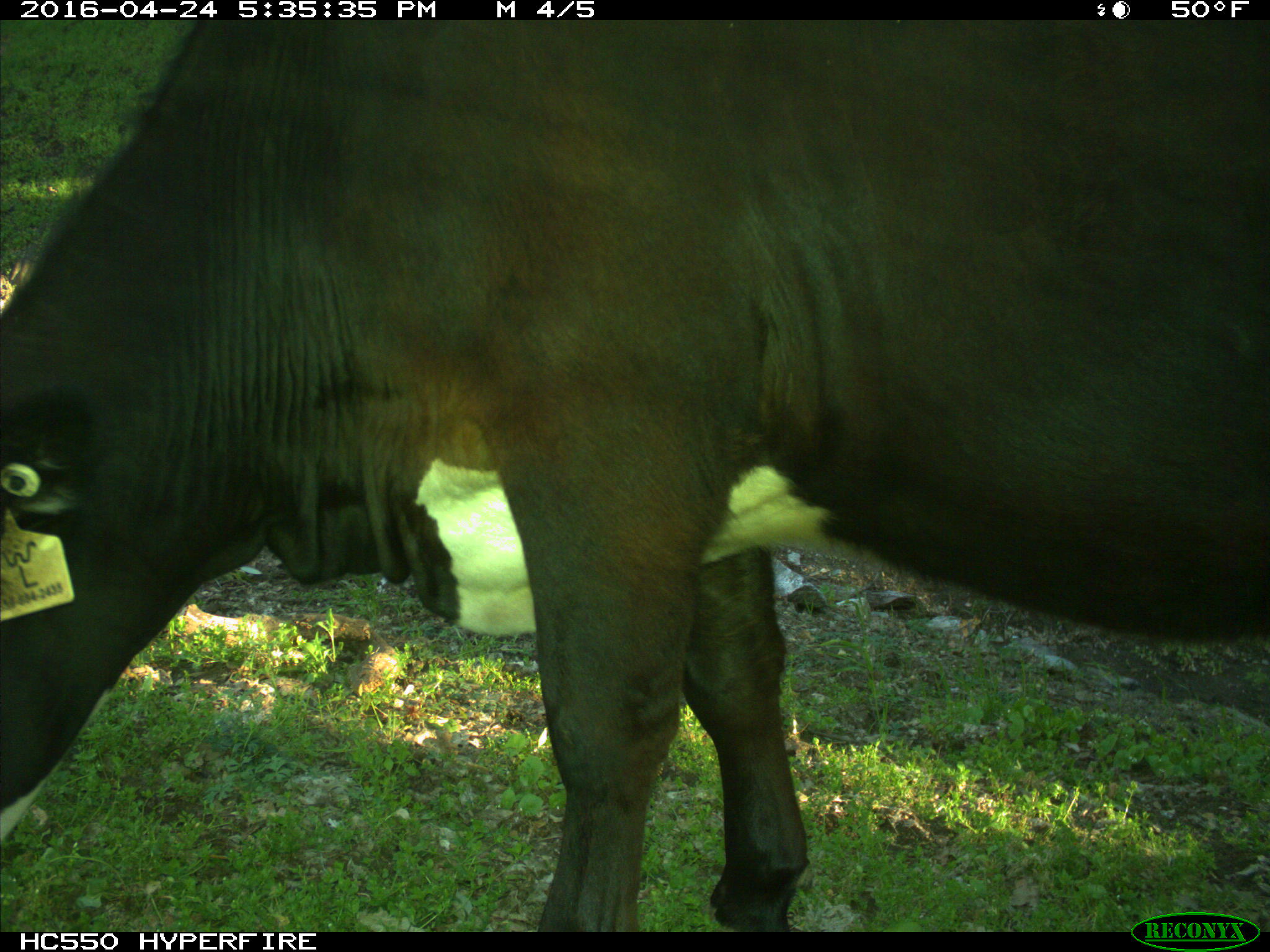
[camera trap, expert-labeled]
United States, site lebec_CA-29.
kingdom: Animalia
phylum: Chordata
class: Mammalia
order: Artiodactyla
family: Bovidae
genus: Bos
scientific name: Bos taurus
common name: domestic cow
Bos taurus (domestic cow).